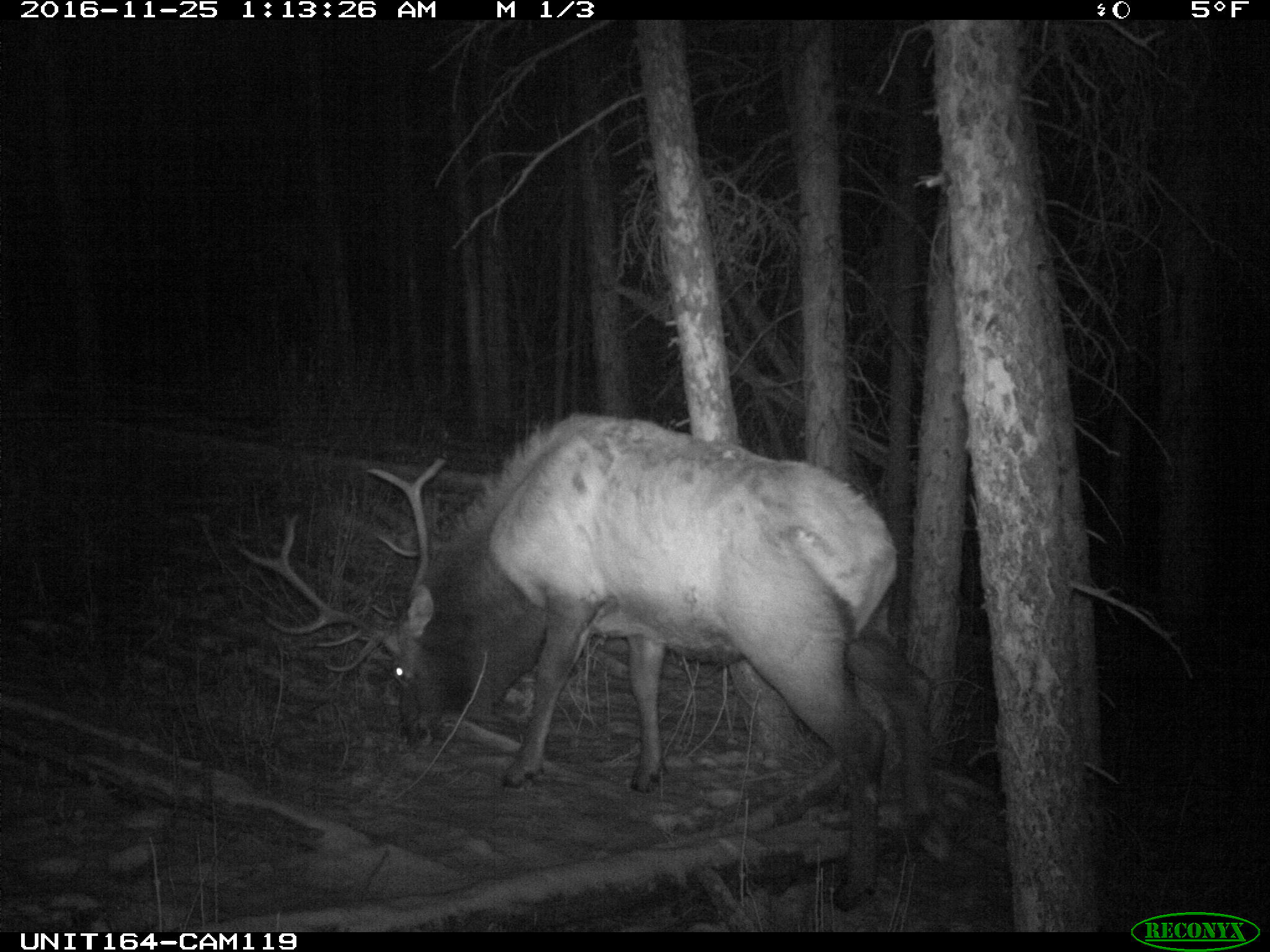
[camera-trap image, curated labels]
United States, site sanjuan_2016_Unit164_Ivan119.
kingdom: Animalia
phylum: Chordata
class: Mammalia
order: Artiodactyla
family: Cervidae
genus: Cervus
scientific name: Cervus elaphus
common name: red deer